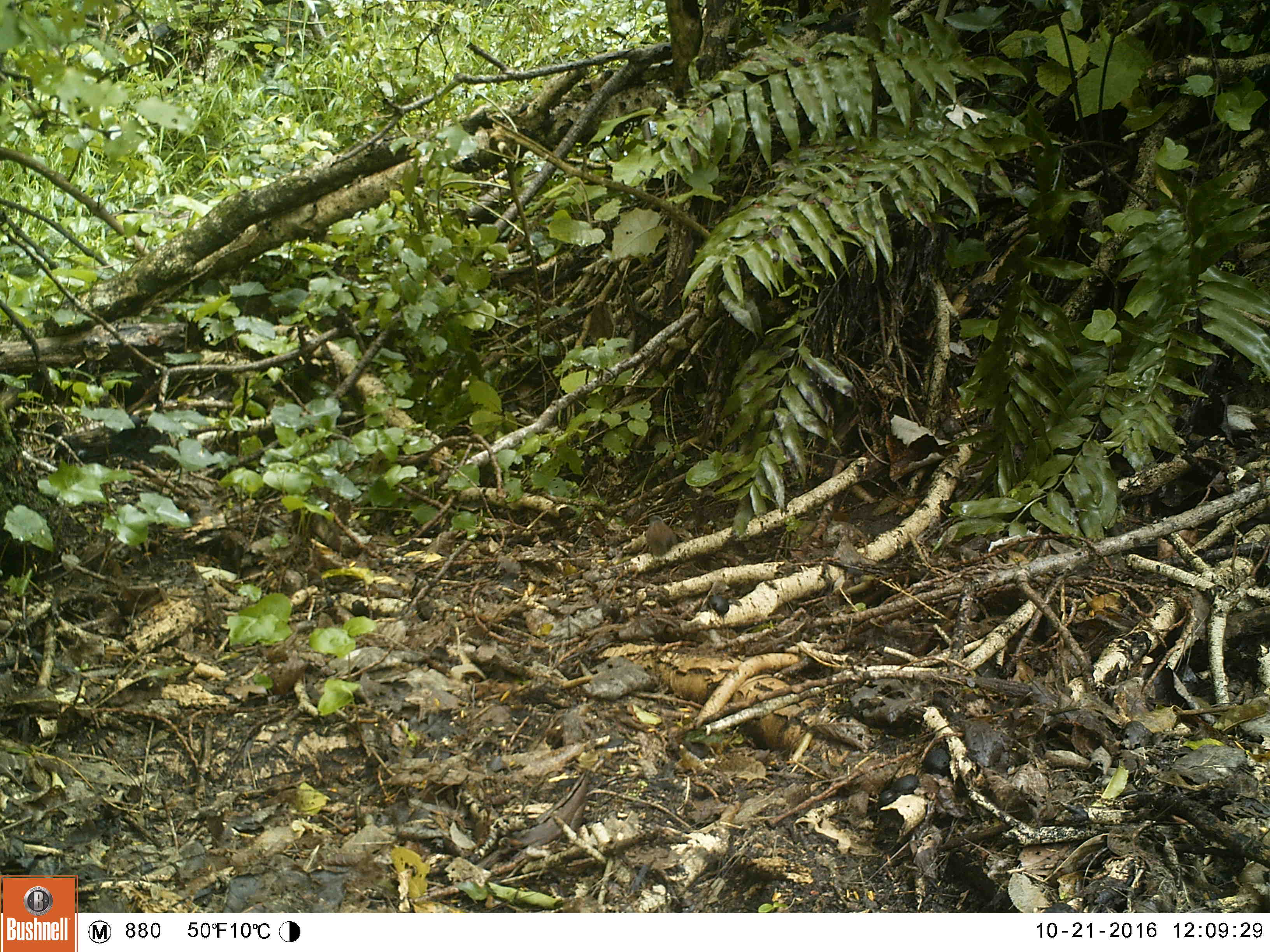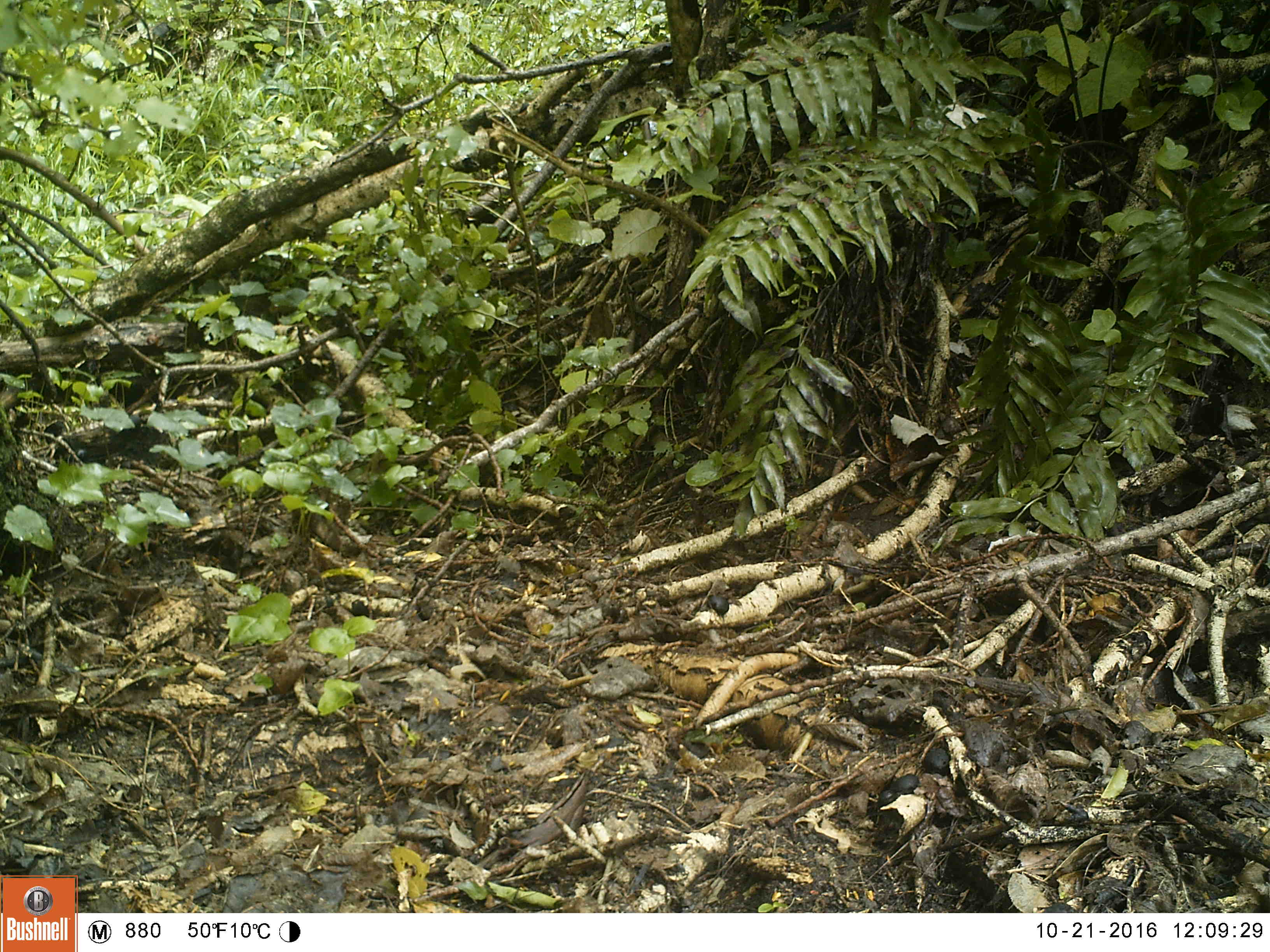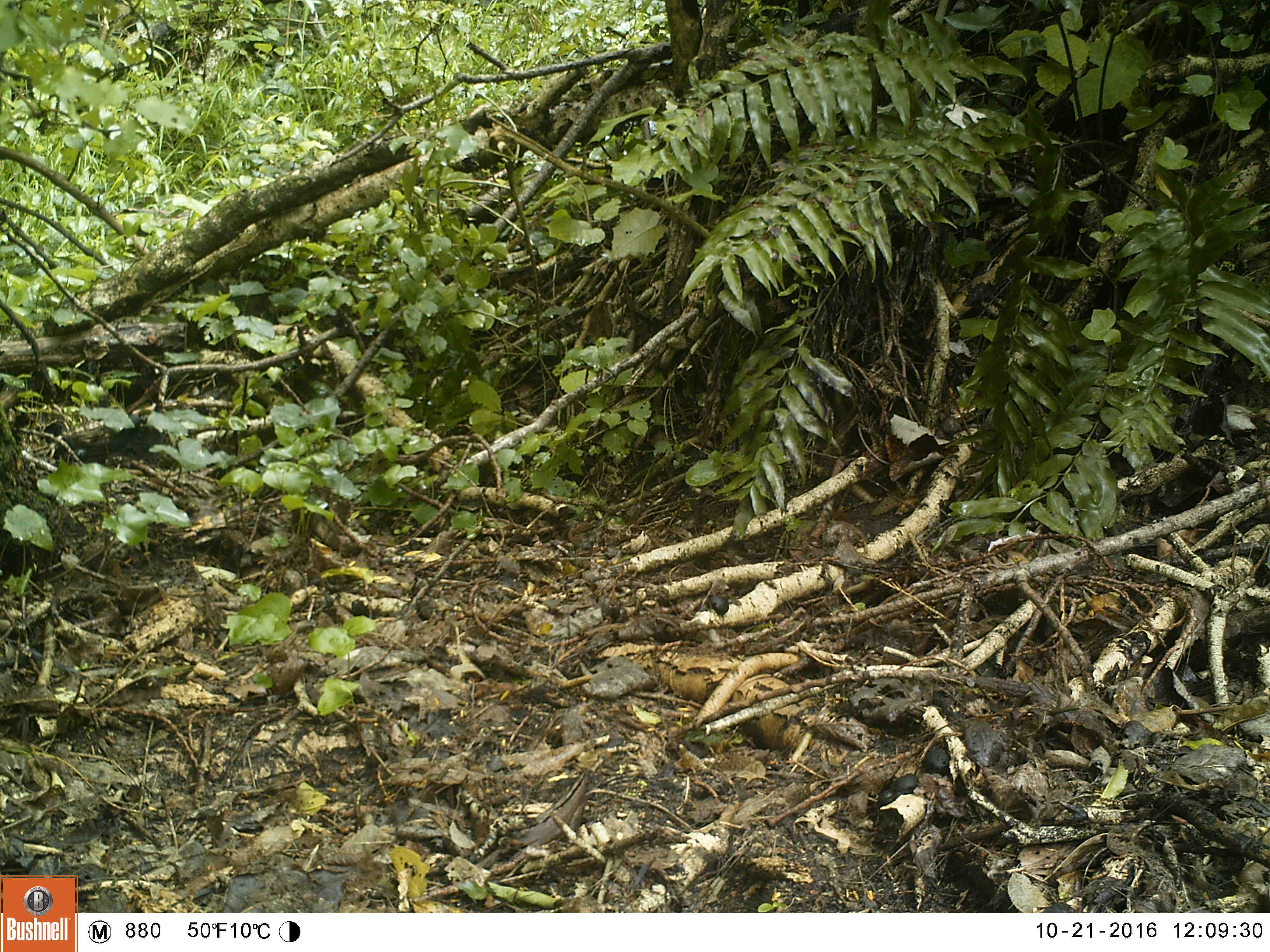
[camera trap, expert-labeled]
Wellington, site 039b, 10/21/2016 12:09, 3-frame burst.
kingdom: Animalia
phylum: Chordata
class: Aves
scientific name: Aves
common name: bird